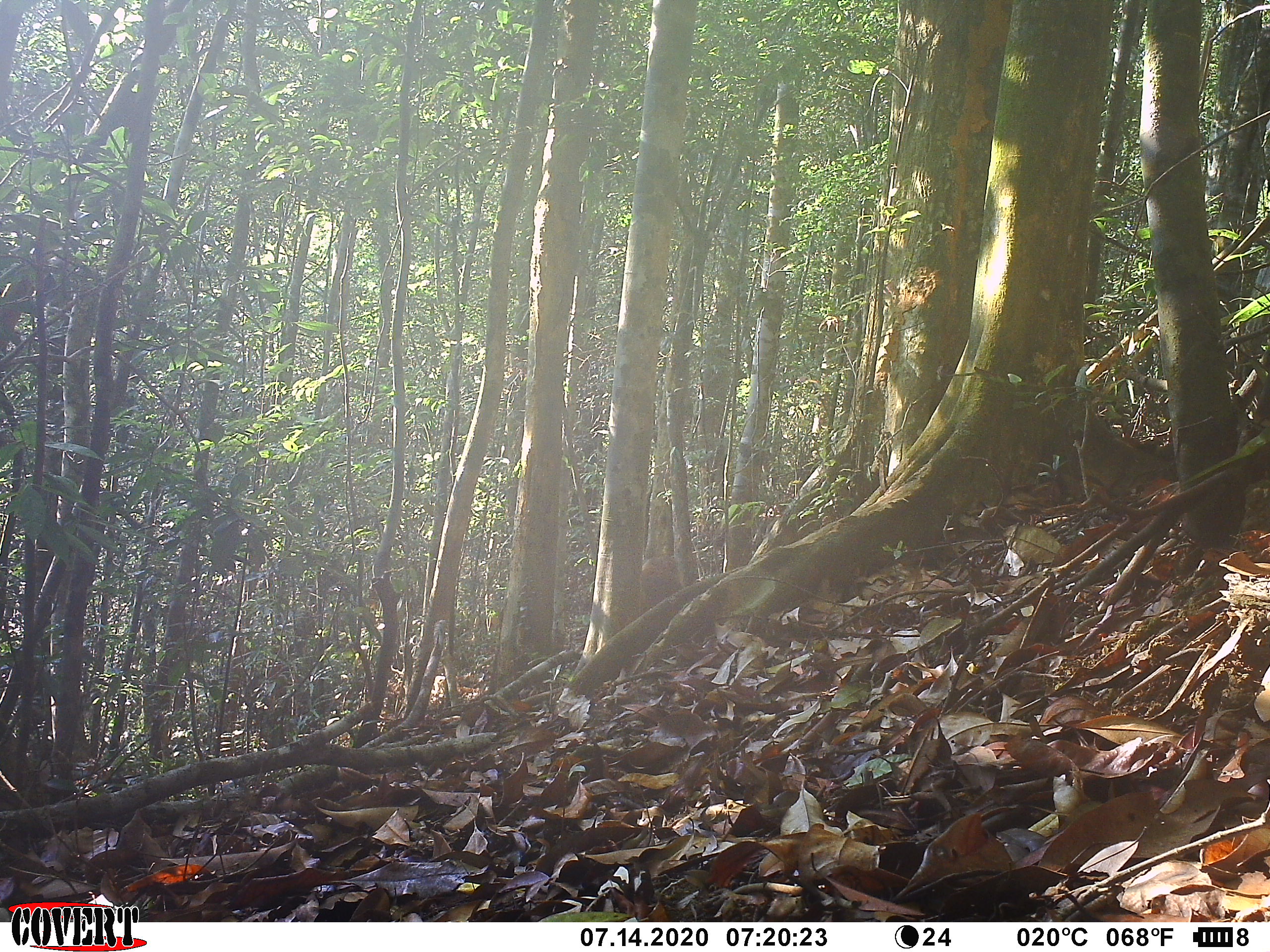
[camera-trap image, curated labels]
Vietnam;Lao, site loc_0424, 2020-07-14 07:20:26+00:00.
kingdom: Animalia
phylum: Chordata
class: Mammalia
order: Primates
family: Cercopithecidae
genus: Macaca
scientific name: Macaca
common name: macaques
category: assam or rhesus macaque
Assam or rhesus macaque (macaques) (Macaca). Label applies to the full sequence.